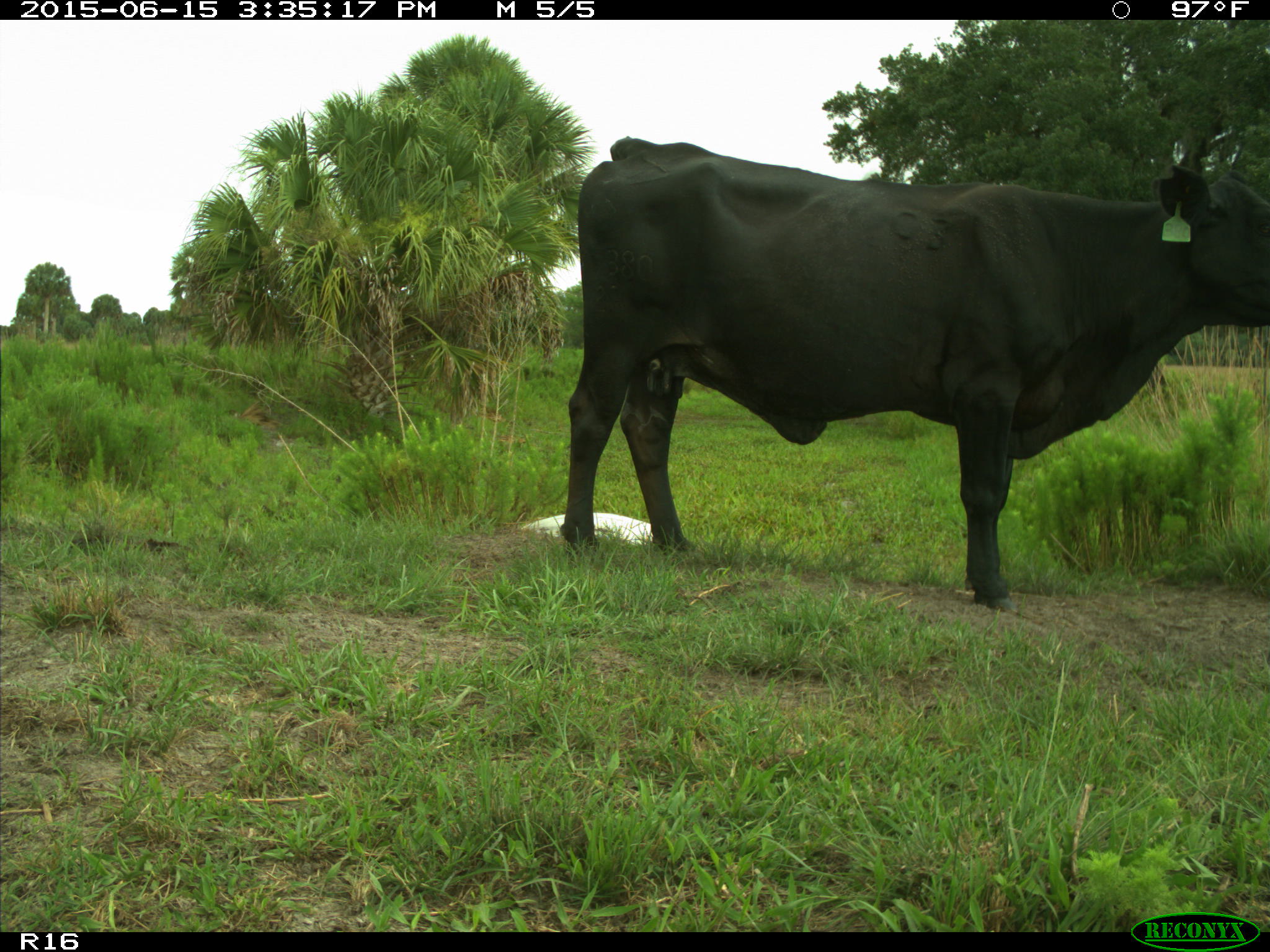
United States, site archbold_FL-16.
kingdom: Animalia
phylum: Chordata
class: Mammalia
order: Artiodactyla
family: Bovidae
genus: Bos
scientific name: Bos taurus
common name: domestic cow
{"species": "Bos taurus (domestic cow)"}